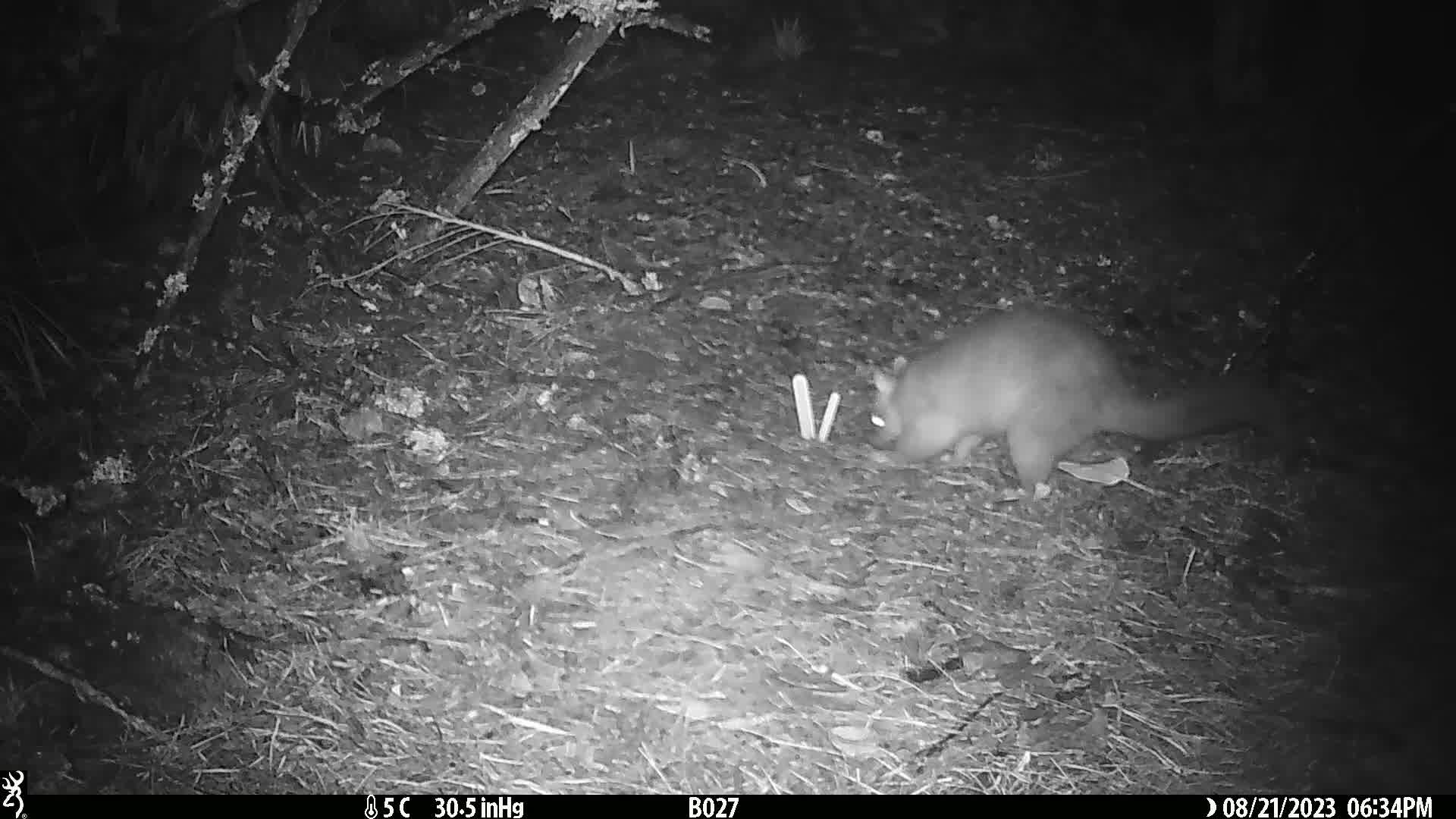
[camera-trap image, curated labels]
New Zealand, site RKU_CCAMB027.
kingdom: Animalia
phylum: Chordata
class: Mammalia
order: Diprotodontia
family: Phalangeridae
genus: Trichosurus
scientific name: Trichosurus vulpecula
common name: common brushtail possum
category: possum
Possum (common brushtail possum) (Trichosurus vulpecula).